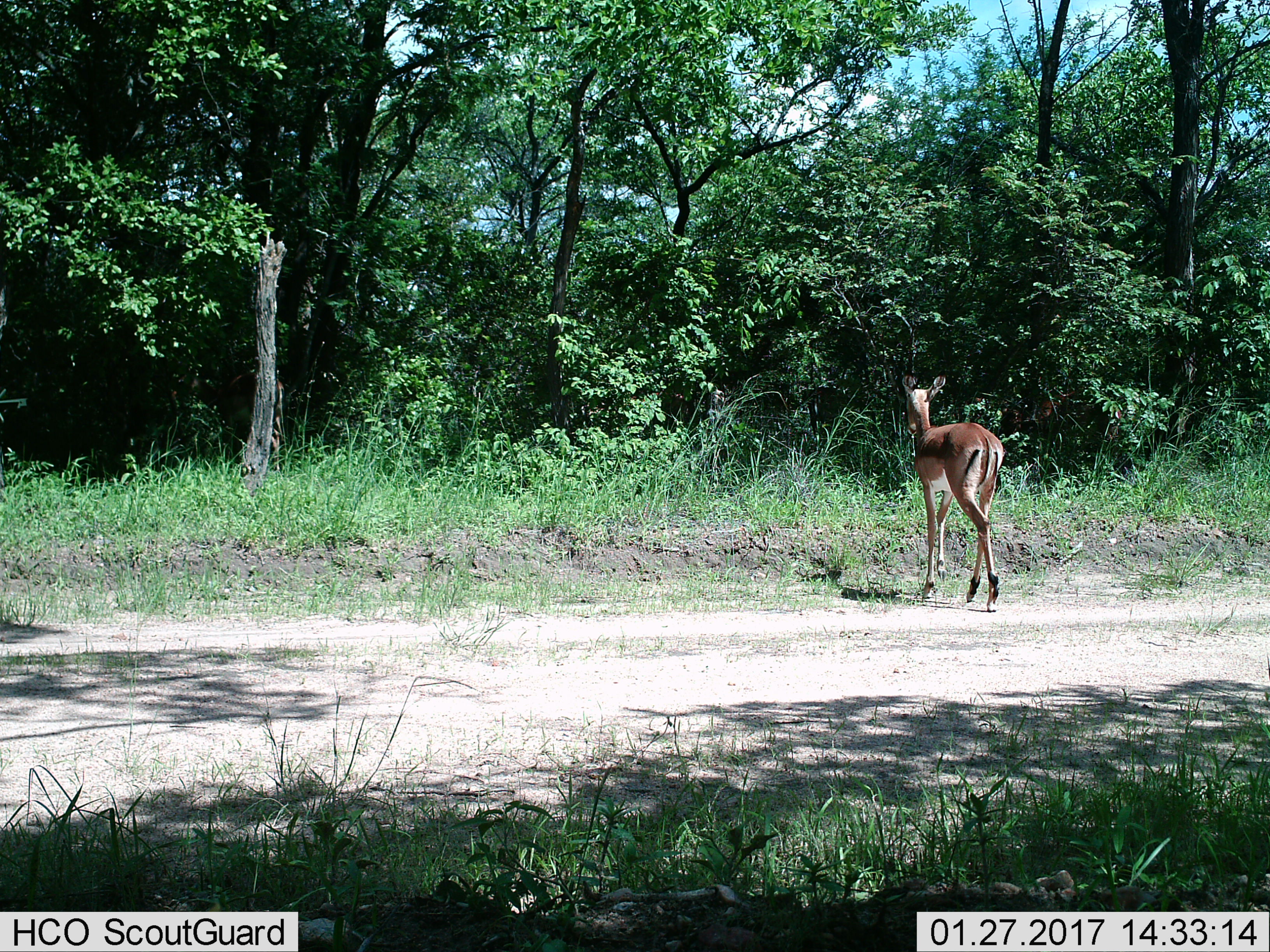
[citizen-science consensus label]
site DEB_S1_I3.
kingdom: Animalia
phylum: Chordata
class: Mammalia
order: Artiodactyla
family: Bovidae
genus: Aepyceros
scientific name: Aepyceros melampus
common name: impala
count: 1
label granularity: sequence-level